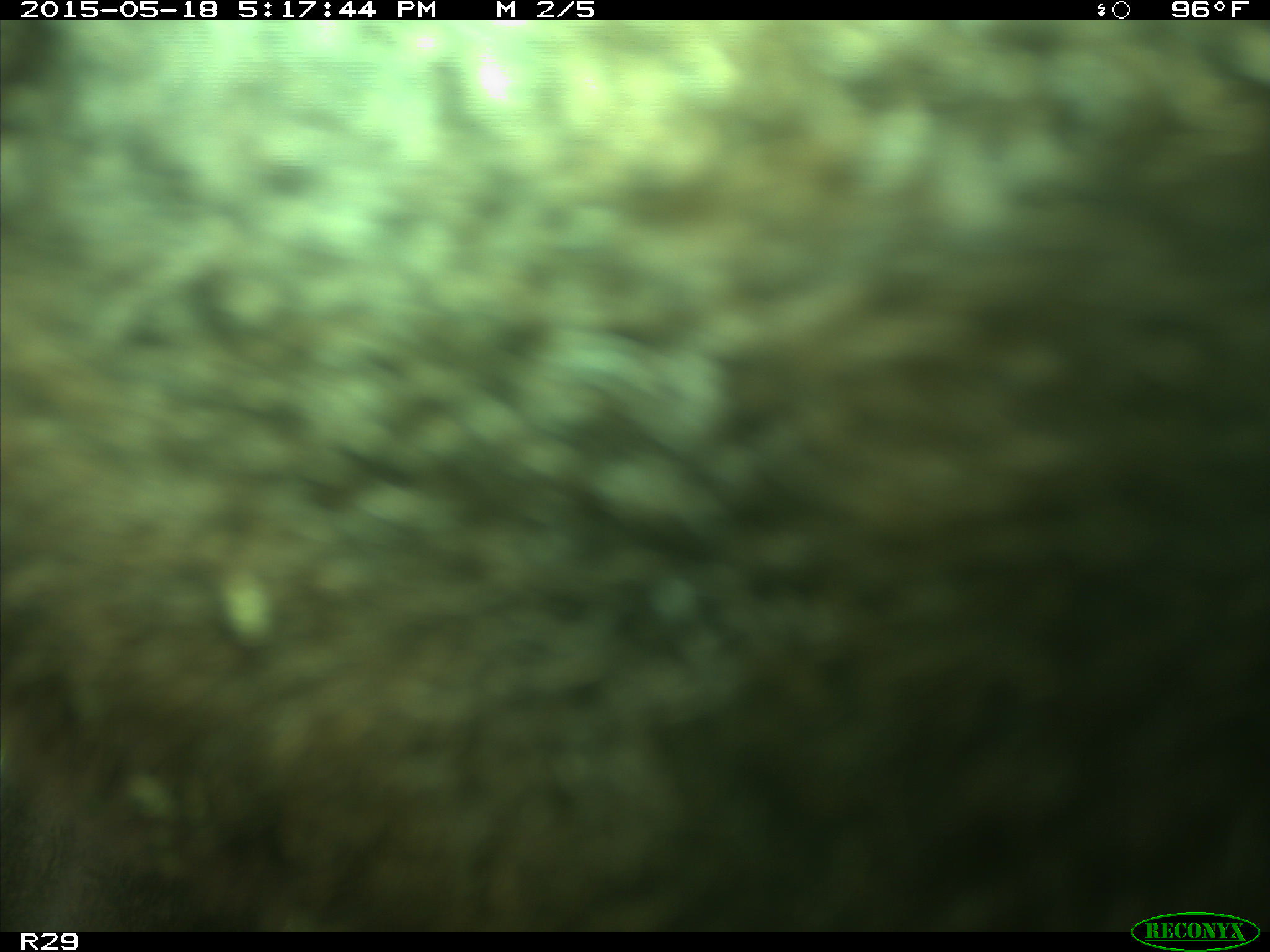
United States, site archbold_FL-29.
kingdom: Animalia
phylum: Chordata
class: Mammalia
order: Artiodactyla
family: Bovidae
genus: Bos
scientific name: Bos taurus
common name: domestic cow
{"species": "Bos taurus (domestic cow)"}